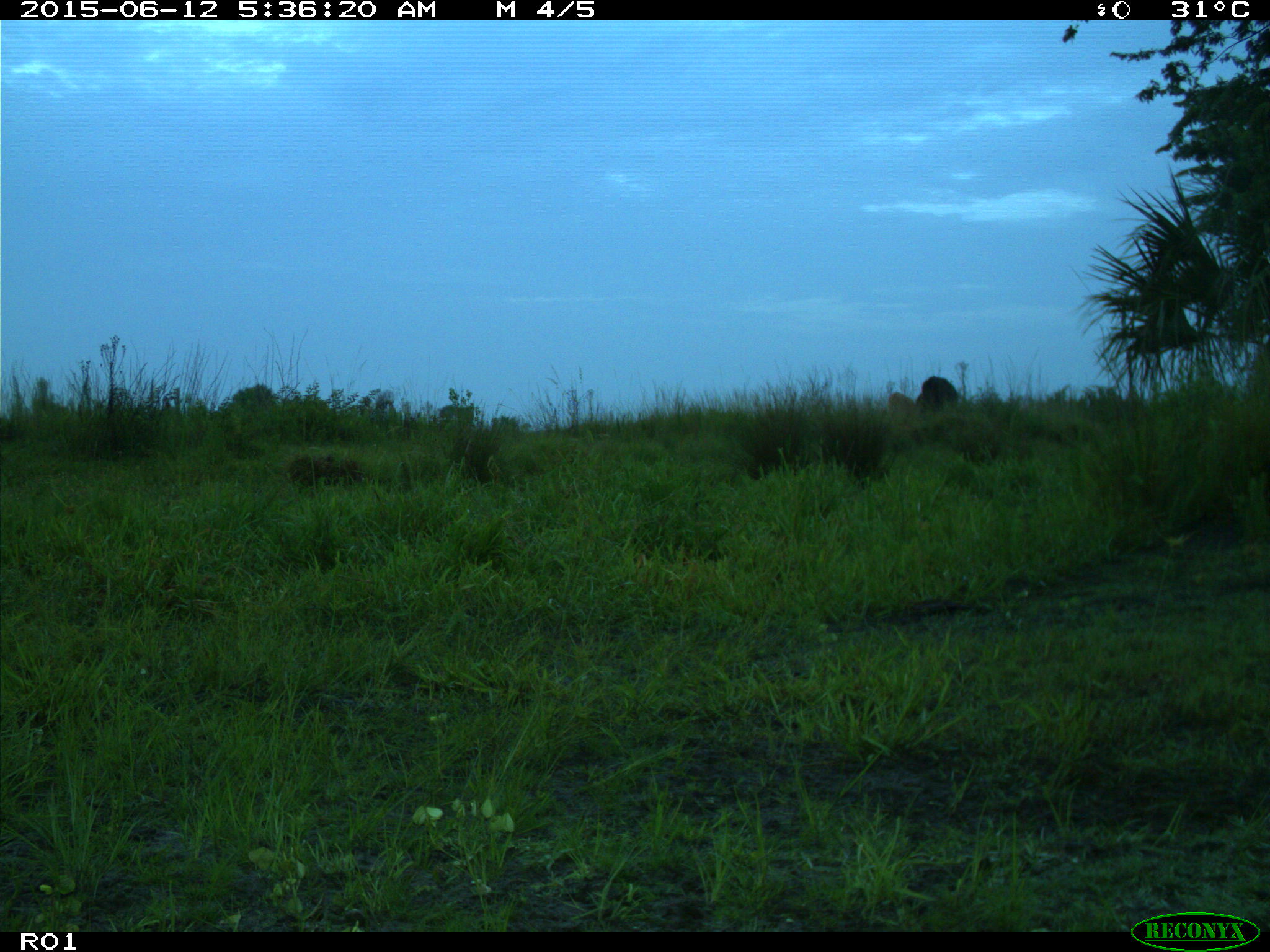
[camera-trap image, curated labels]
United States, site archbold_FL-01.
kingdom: Animalia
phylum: Chordata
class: Mammalia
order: Artiodactyla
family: Bovidae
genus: Bos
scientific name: Bos taurus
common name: domestic cow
Bos taurus (domestic cow).